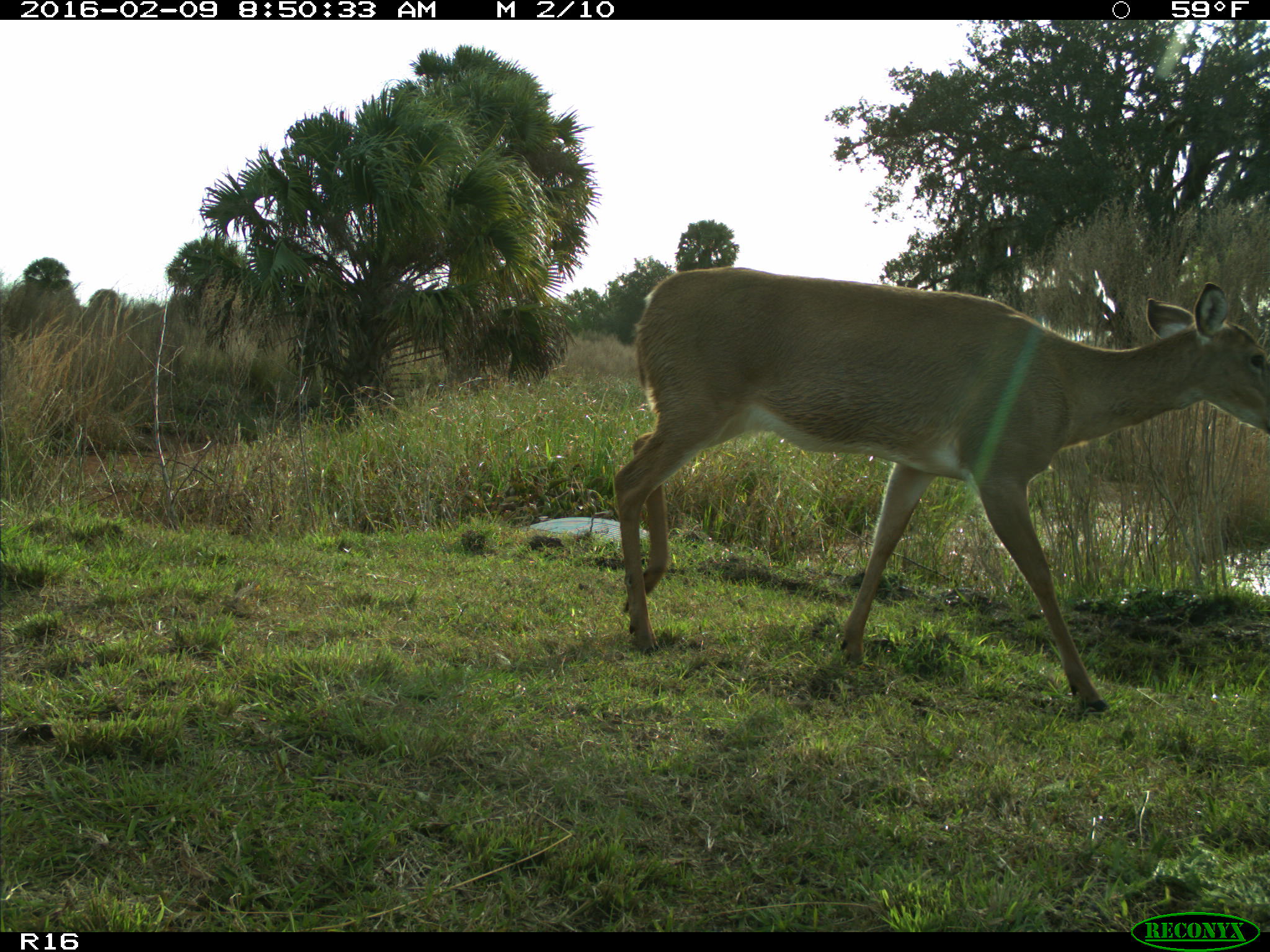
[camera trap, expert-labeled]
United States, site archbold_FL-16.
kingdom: Animalia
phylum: Chordata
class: Mammalia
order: Artiodactyla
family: Cervidae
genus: Odocoileus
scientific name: Odocoileus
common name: deer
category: unidentified deer